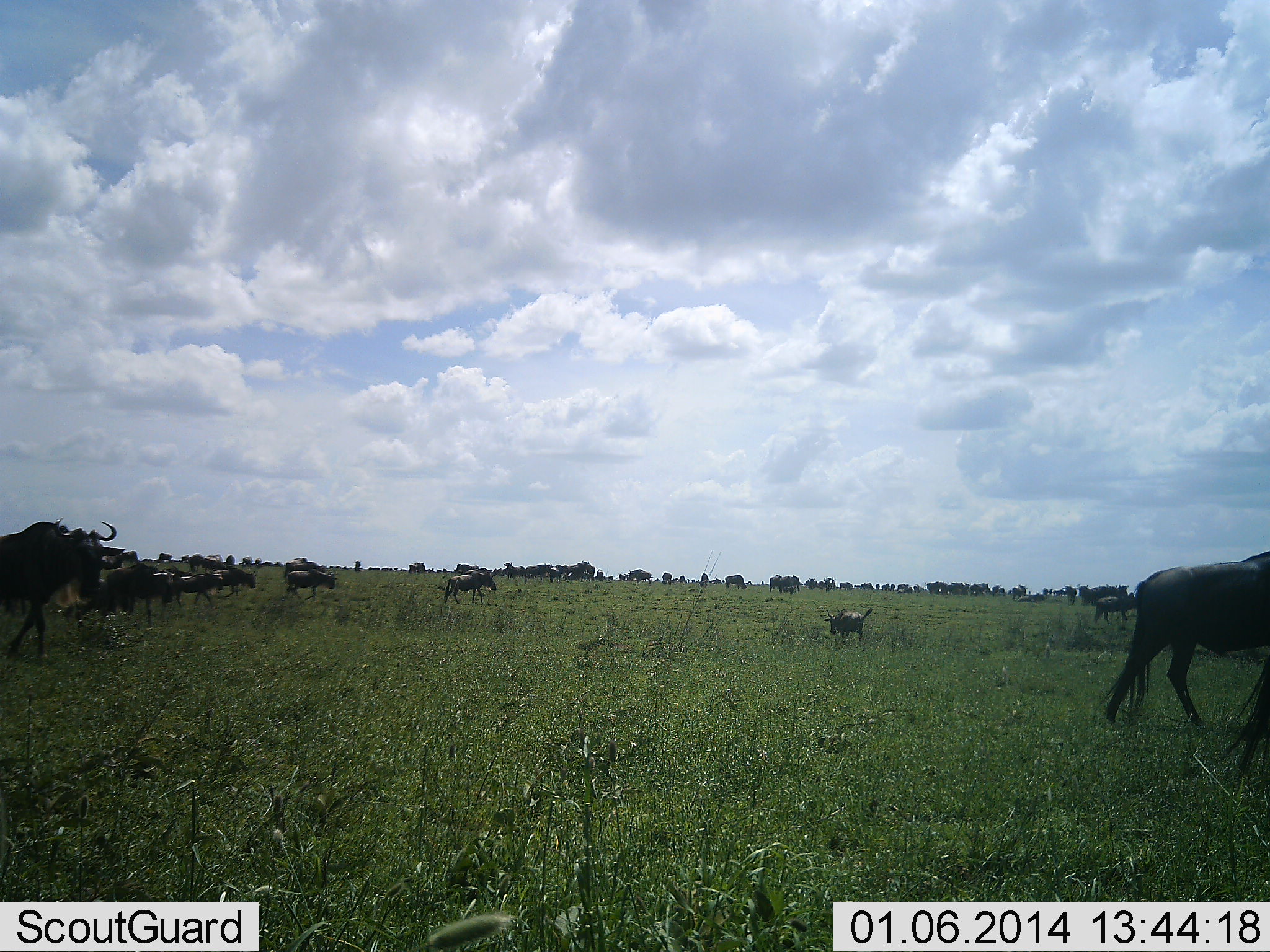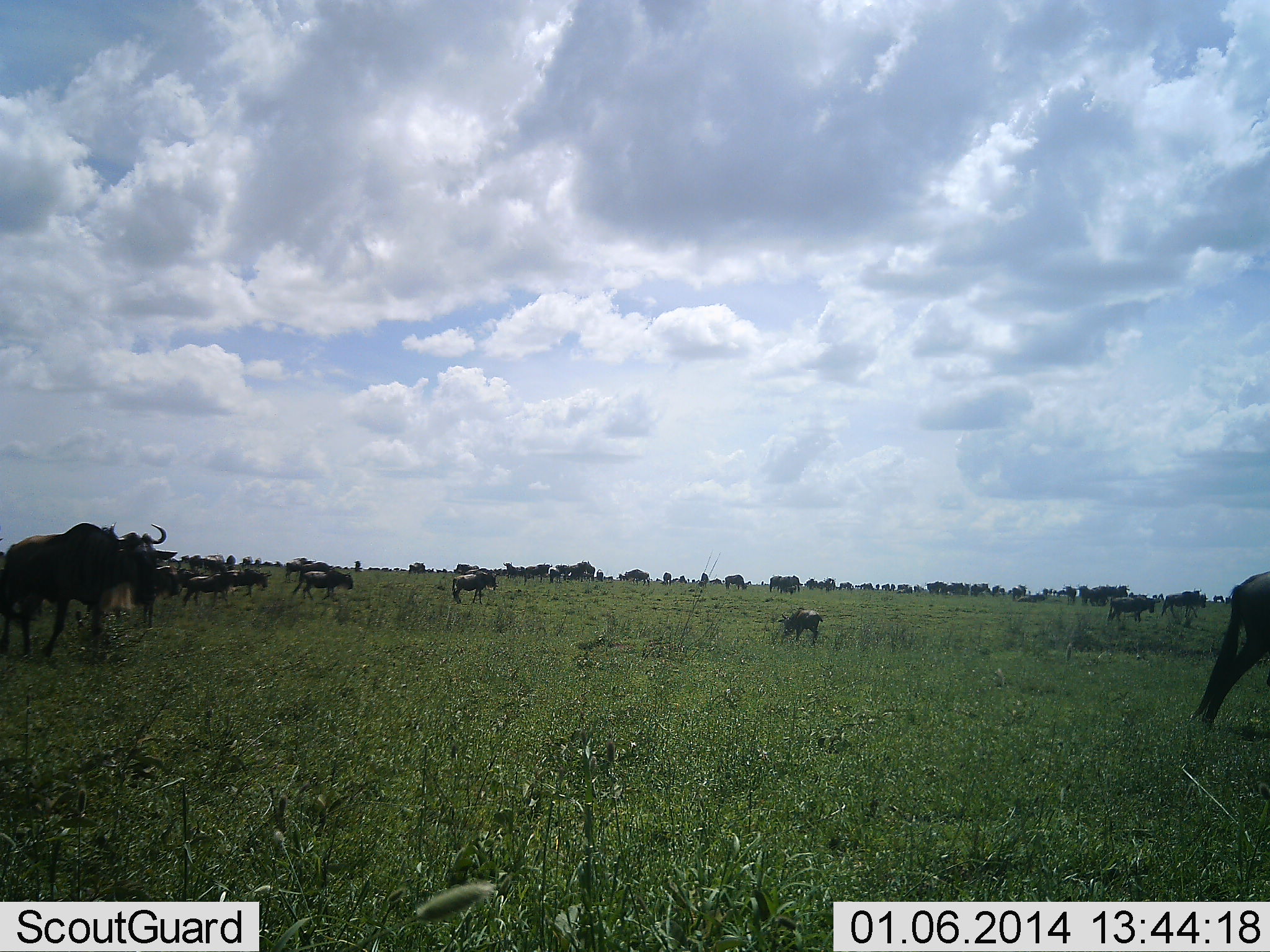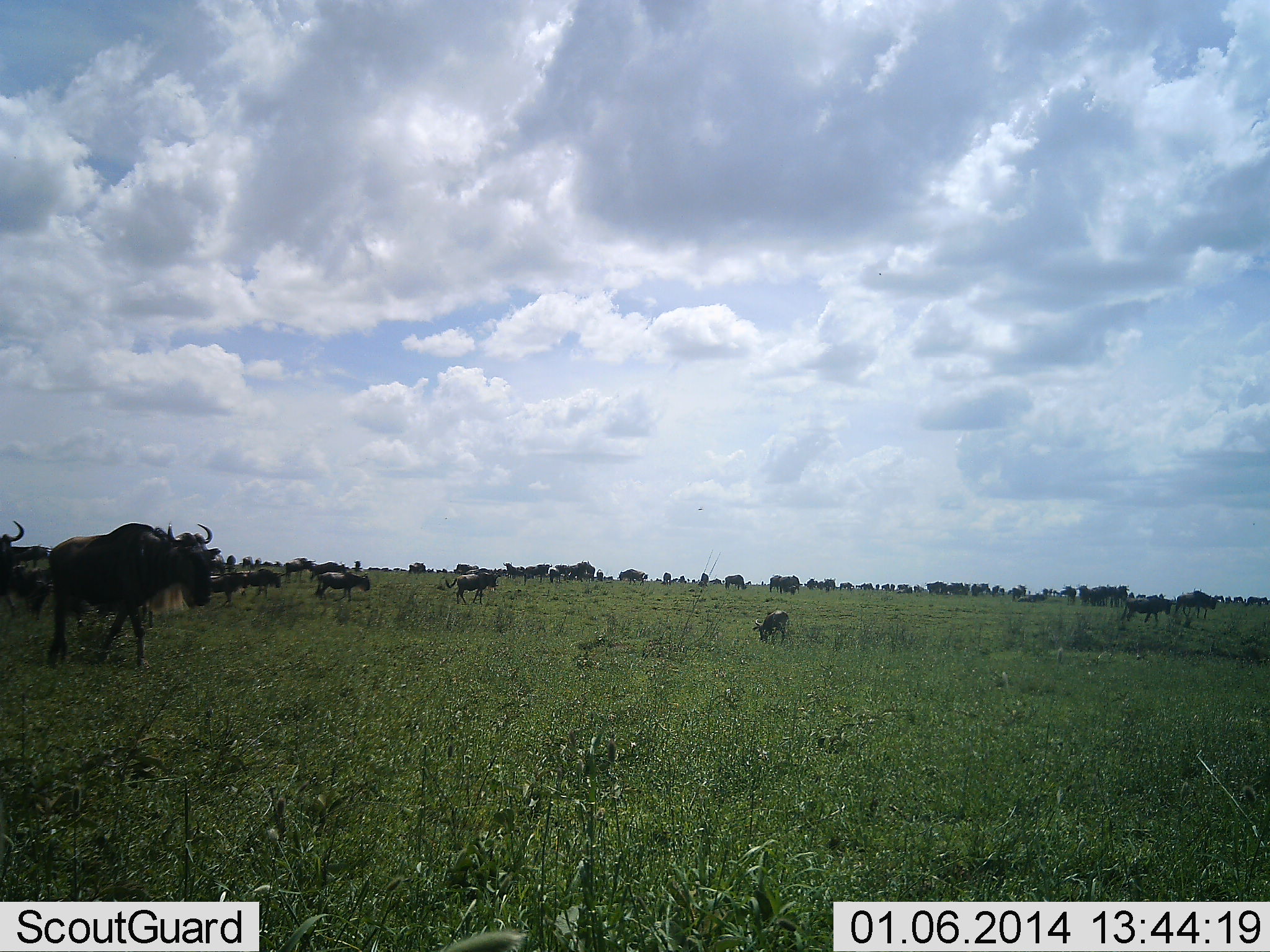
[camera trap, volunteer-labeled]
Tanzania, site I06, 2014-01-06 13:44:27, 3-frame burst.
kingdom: Animalia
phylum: Chordata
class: Mammalia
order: Artiodactyla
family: Bovidae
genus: Connochaetes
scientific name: Connochaetes taurinus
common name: blue wildebeest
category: wildebeest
Wildebeest (blue wildebeest) (Connochaetes taurinus), count 11-50. Behavior (volunteer vote fractions): standing 0%, resting 0%, moving 92%, interacting 0%. Young present (vote fraction): 8%. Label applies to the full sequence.